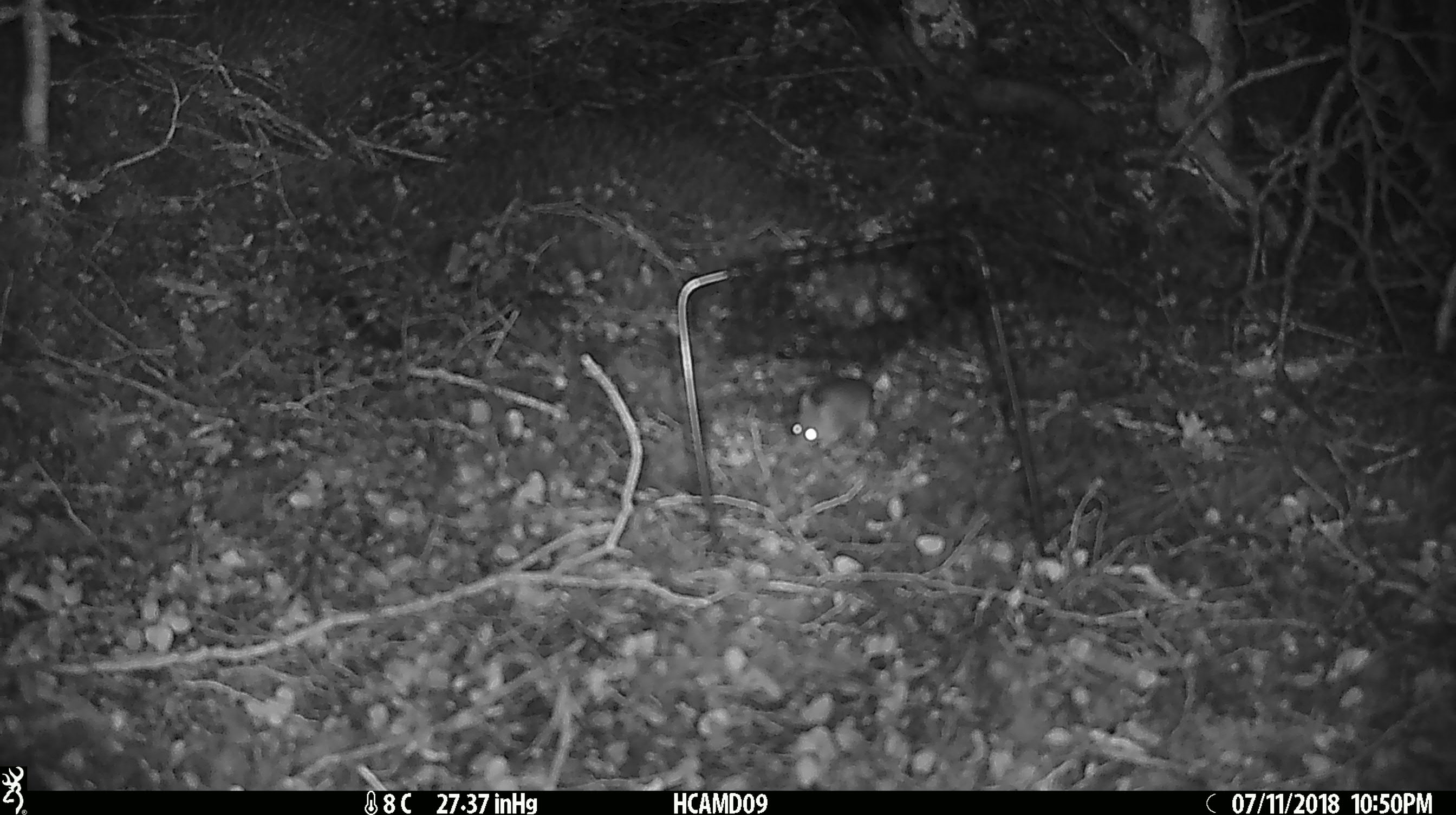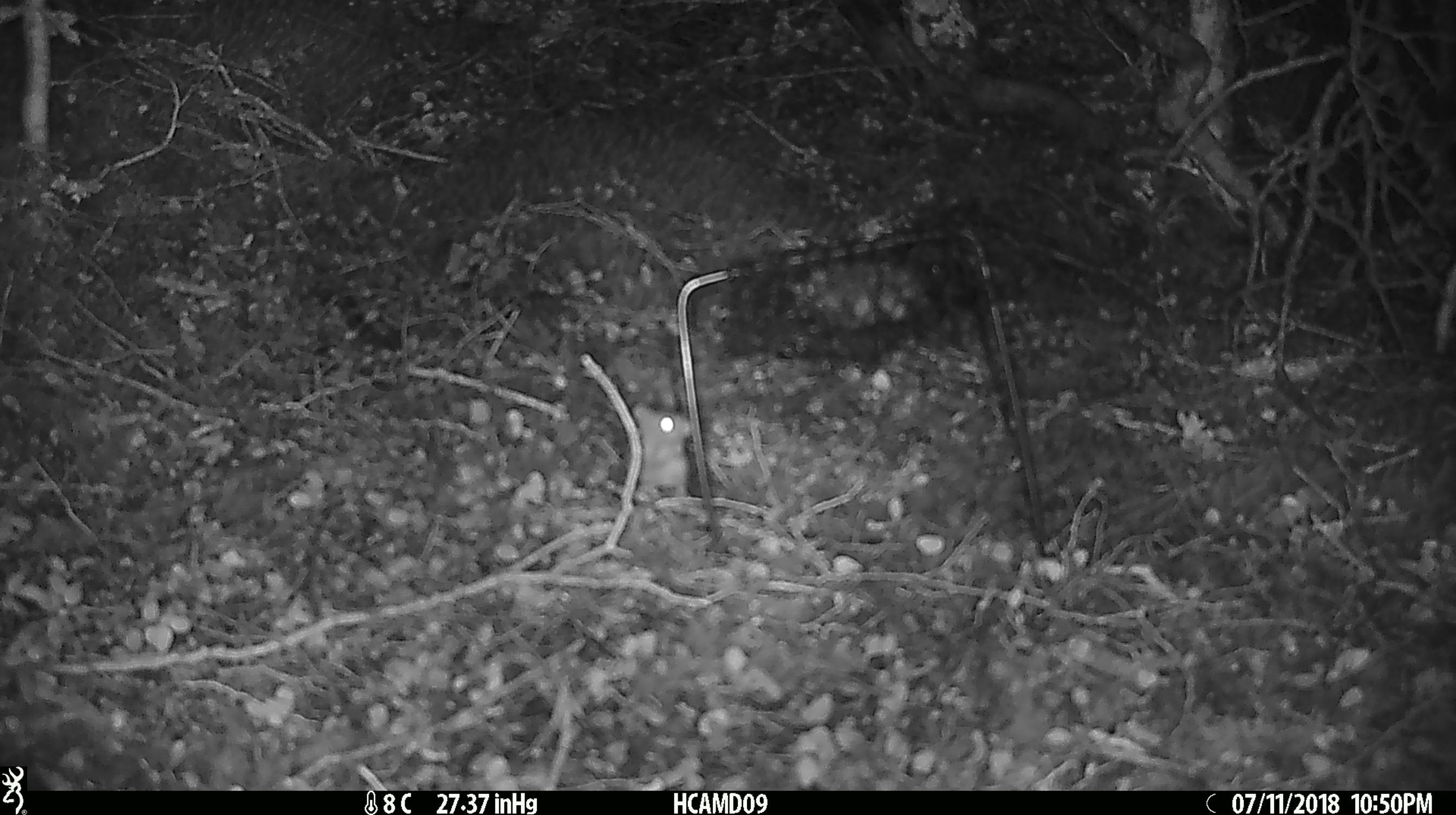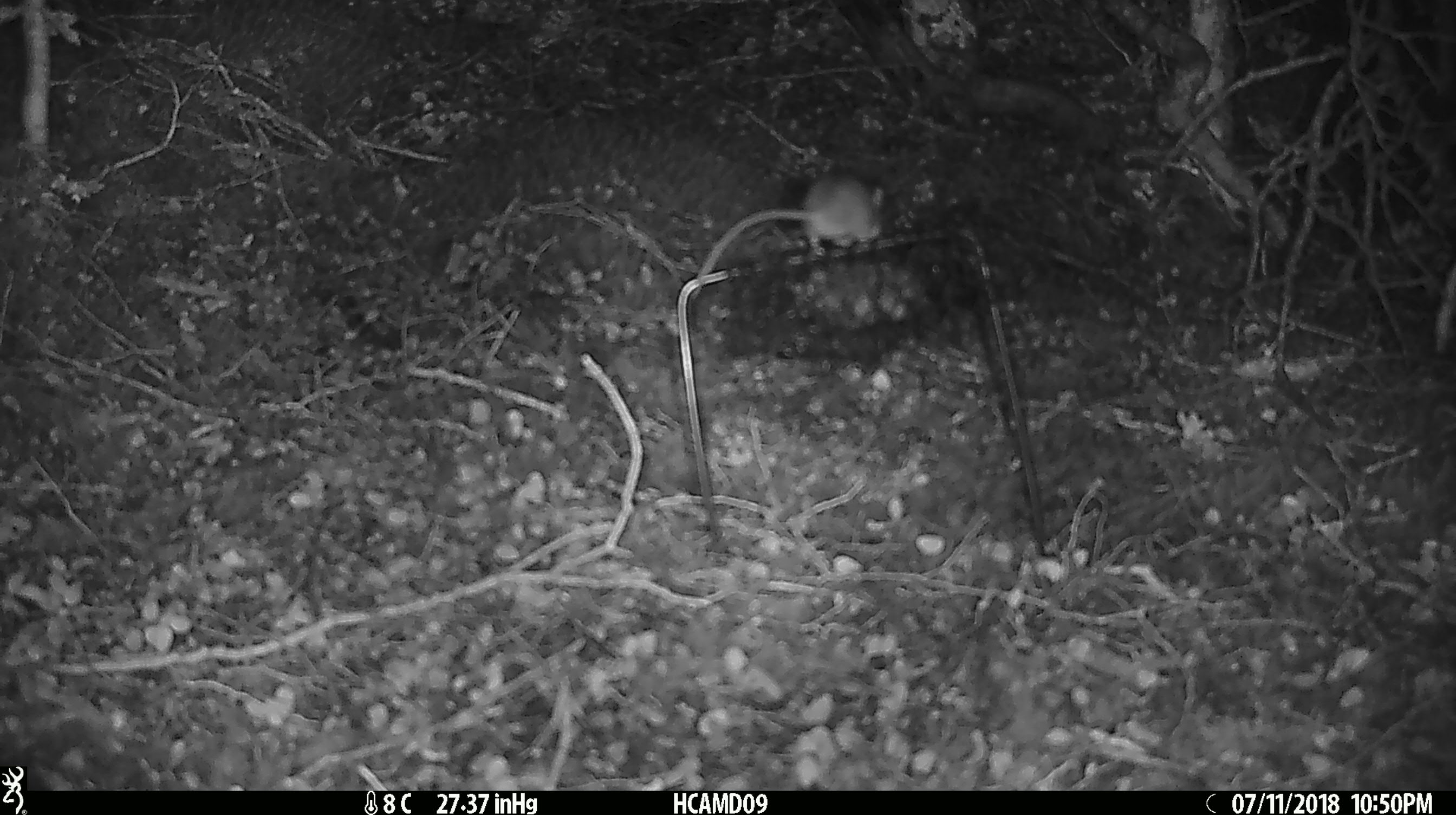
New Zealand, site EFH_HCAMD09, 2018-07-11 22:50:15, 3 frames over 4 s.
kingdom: Animalia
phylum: Chordata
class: Mammalia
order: Rodentia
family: Muridae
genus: Mus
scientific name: Mus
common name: mouse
Mouse (Mus).